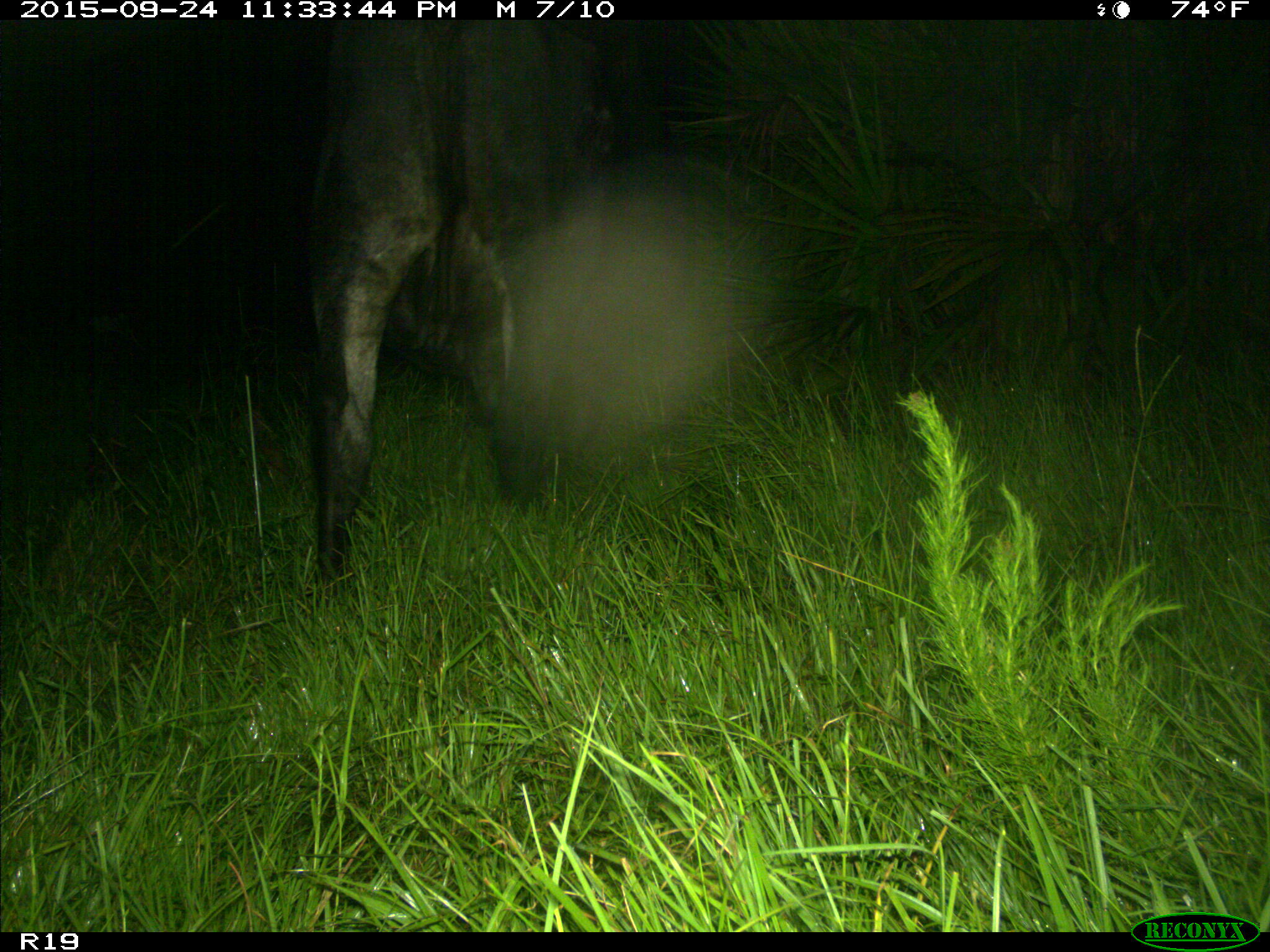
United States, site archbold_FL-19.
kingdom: Animalia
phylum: Chordata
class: Mammalia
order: Artiodactyla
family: Bovidae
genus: Bos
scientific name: Bos taurus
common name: domestic cow